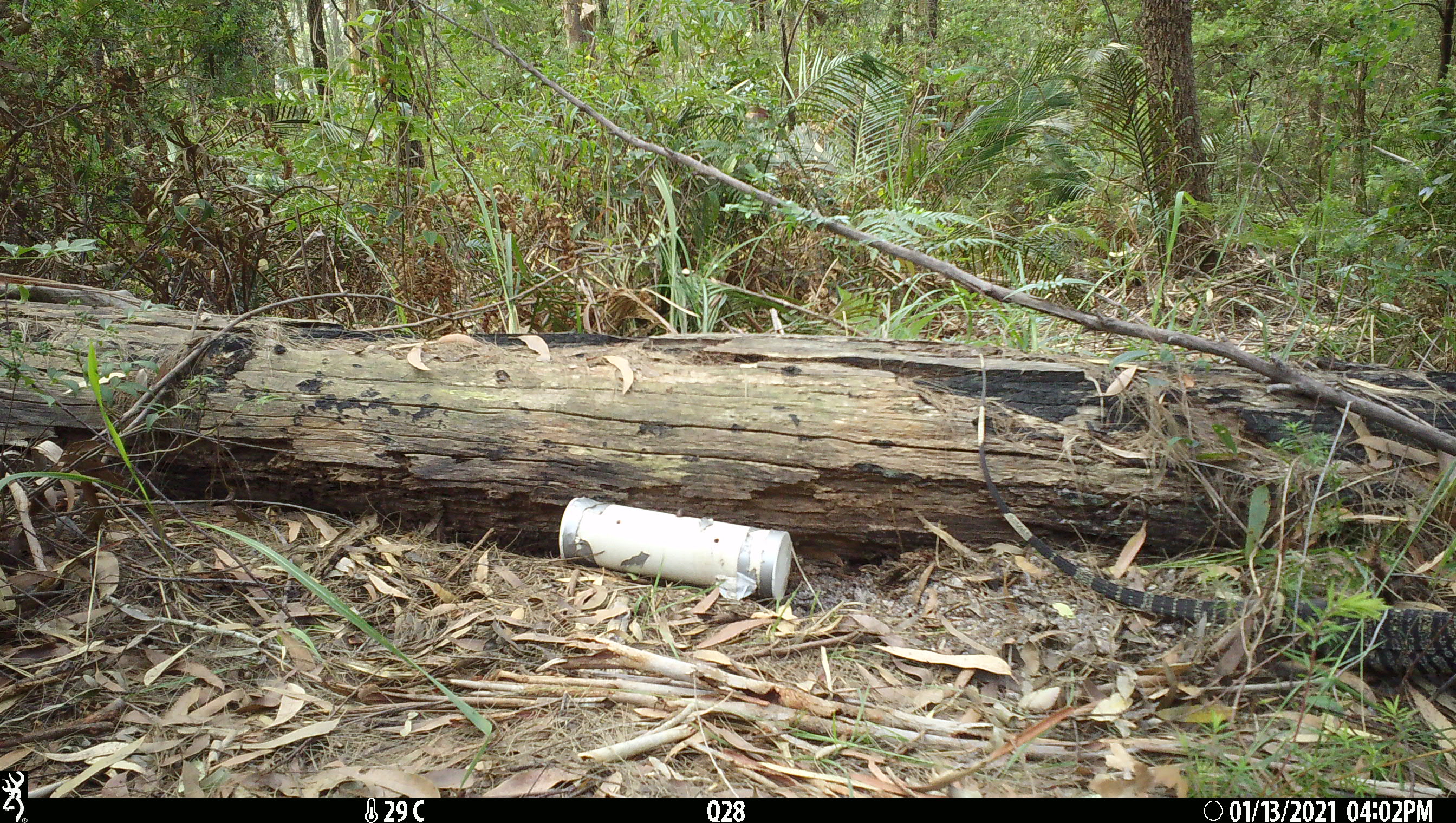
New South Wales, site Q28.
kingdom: Animalia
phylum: Chordata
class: Reptilia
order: Squamata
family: Varanidae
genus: Varanus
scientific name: Varanus varius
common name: lace monitor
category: goanna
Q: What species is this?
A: Goanna (lace monitor) (Varanus varius).